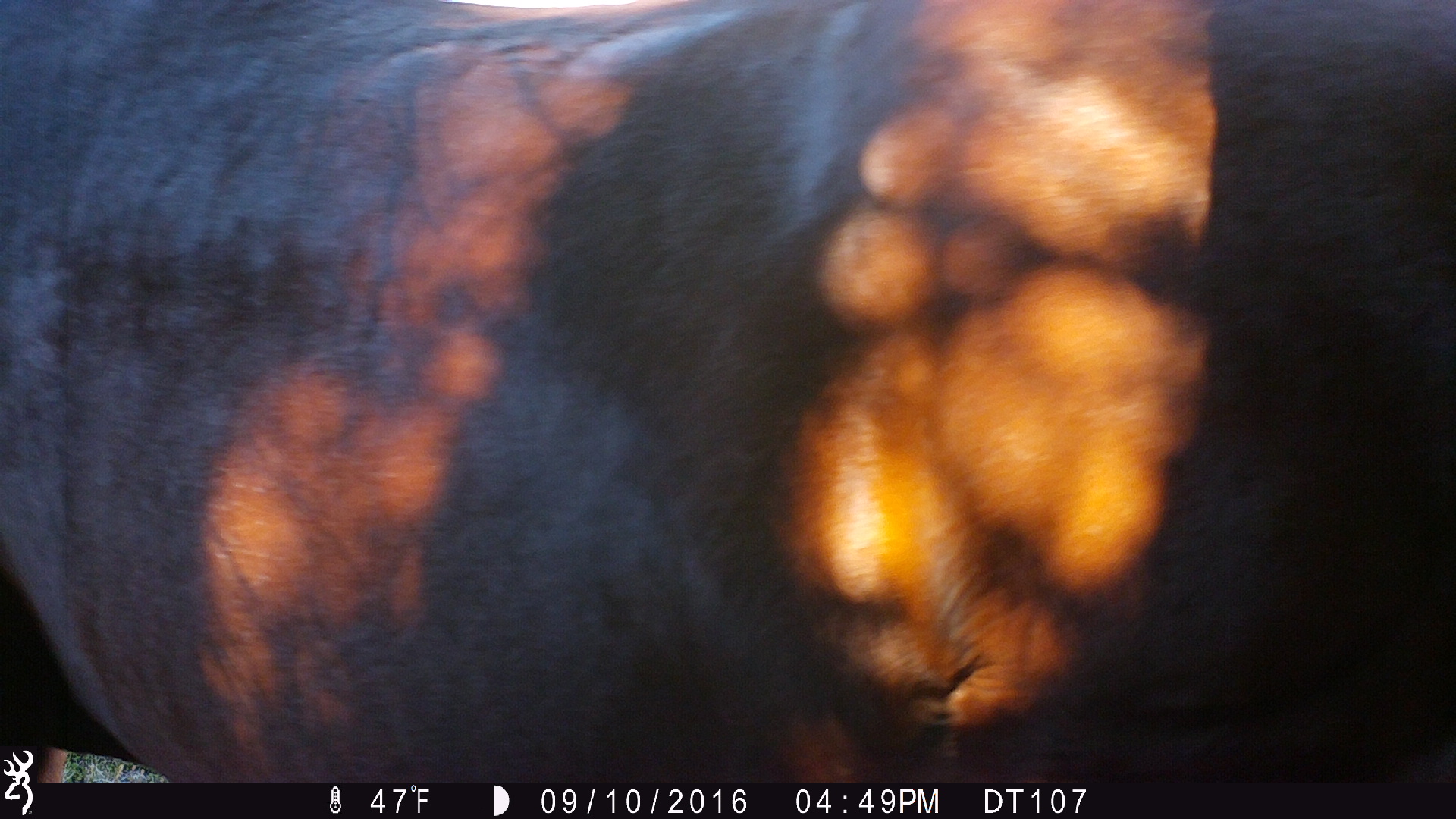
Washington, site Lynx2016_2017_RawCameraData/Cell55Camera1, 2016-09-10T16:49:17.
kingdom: Animalia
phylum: Chordata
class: Mammalia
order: Perissodactyla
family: Equidae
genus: Equus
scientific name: Equus caballus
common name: domestic horse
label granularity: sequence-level